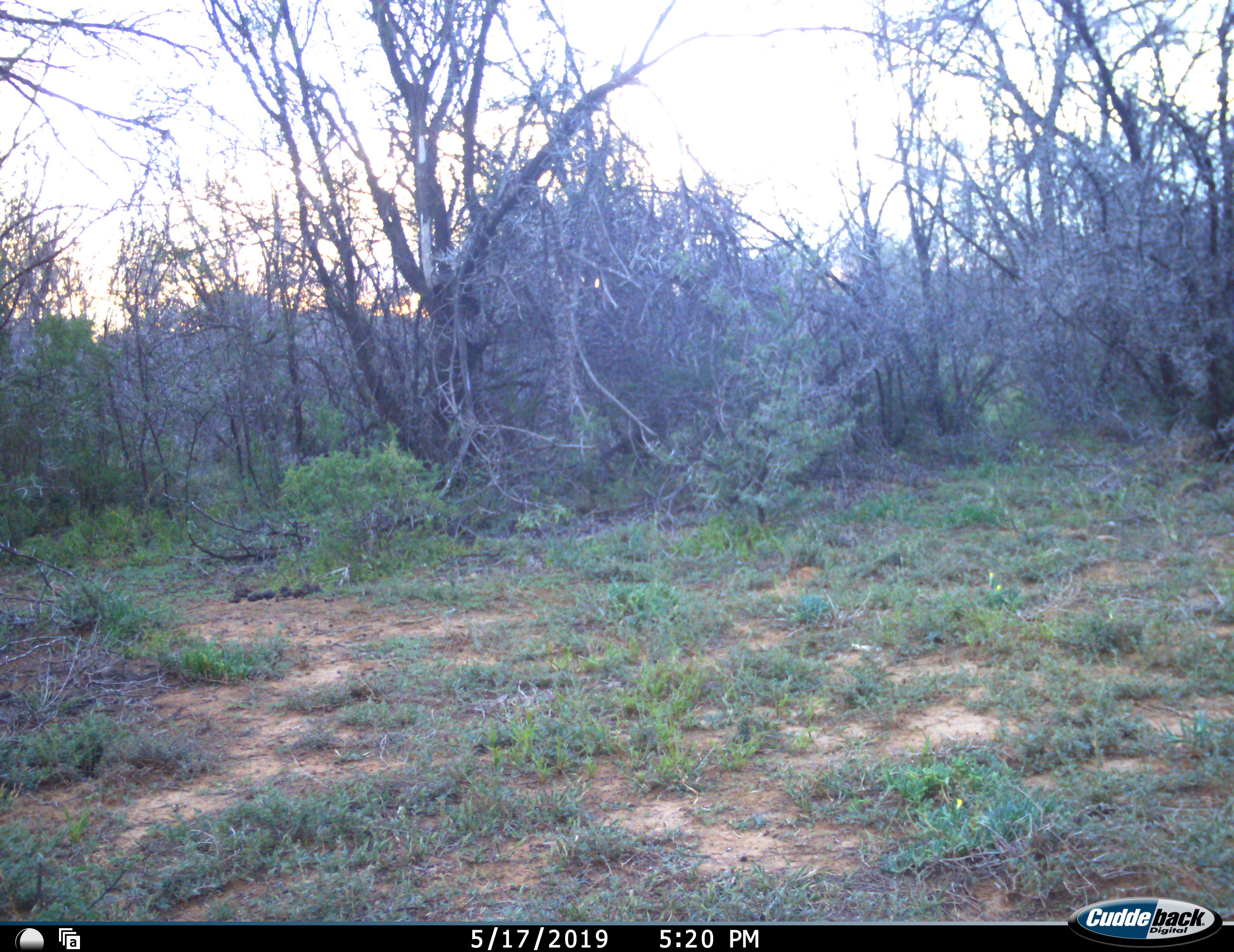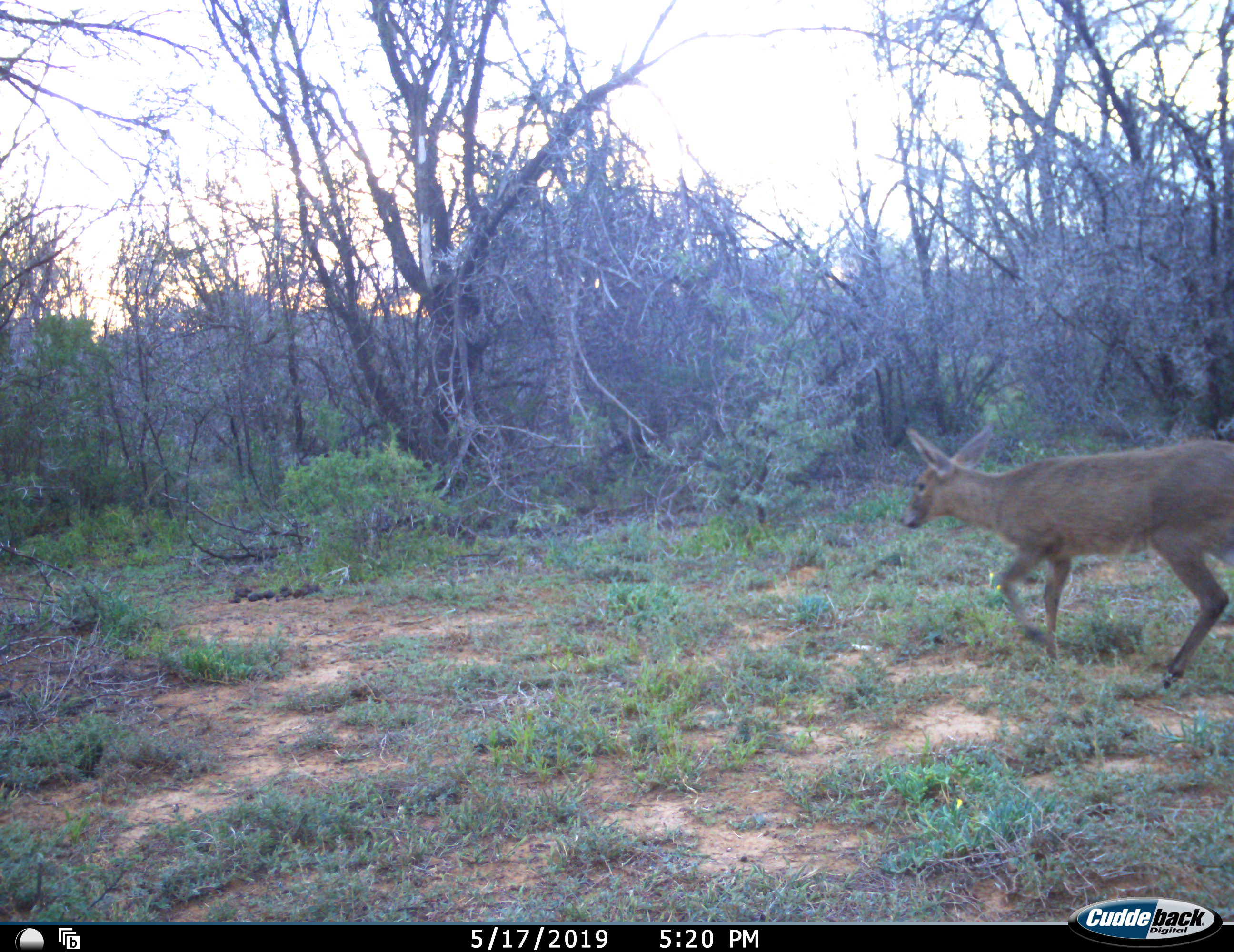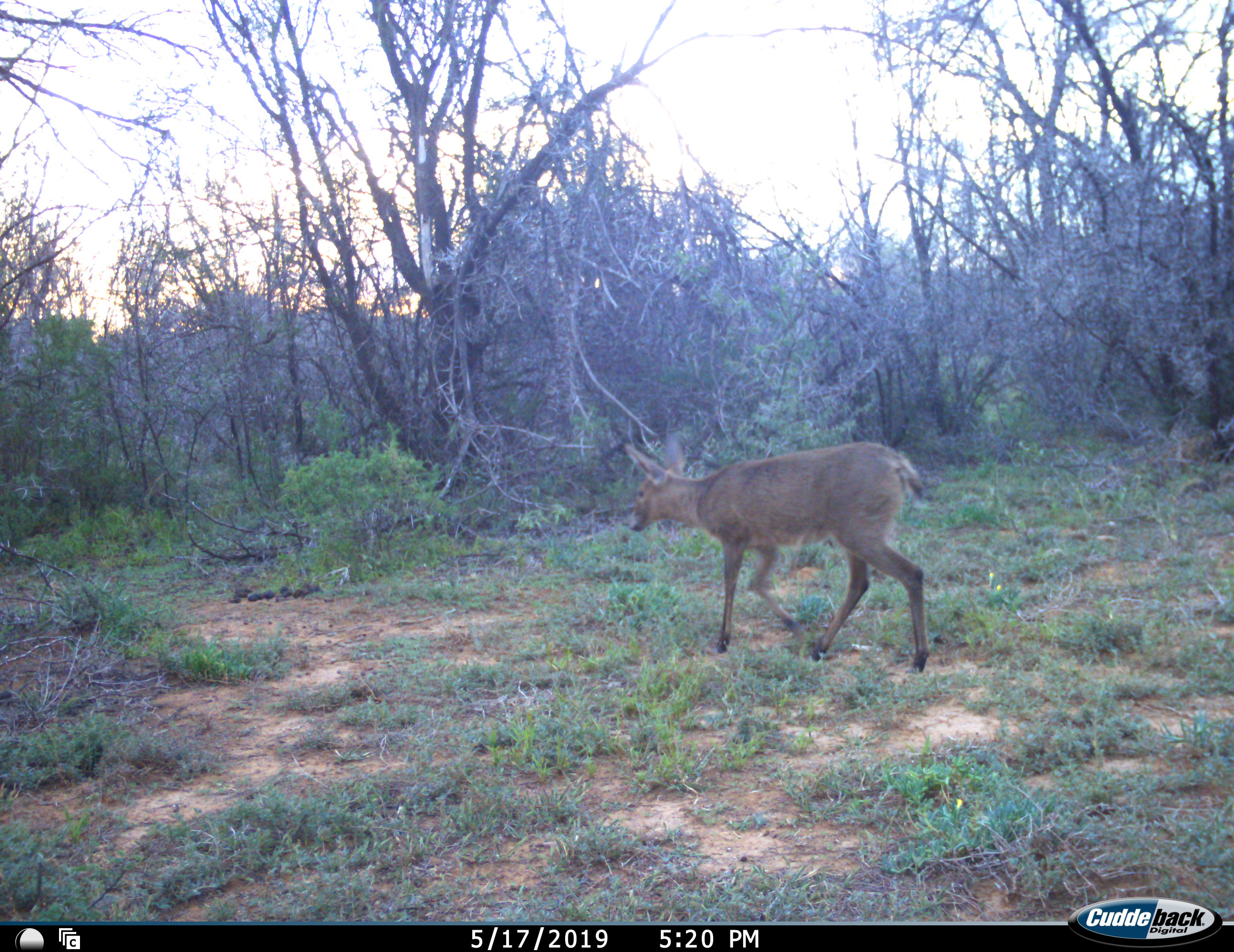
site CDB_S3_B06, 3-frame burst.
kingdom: Animalia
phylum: Chordata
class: Mammalia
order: Artiodactyla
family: Bovidae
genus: Sylvicapra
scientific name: Sylvicapra grimmia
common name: common duiker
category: duikercommongrey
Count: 1.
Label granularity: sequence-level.